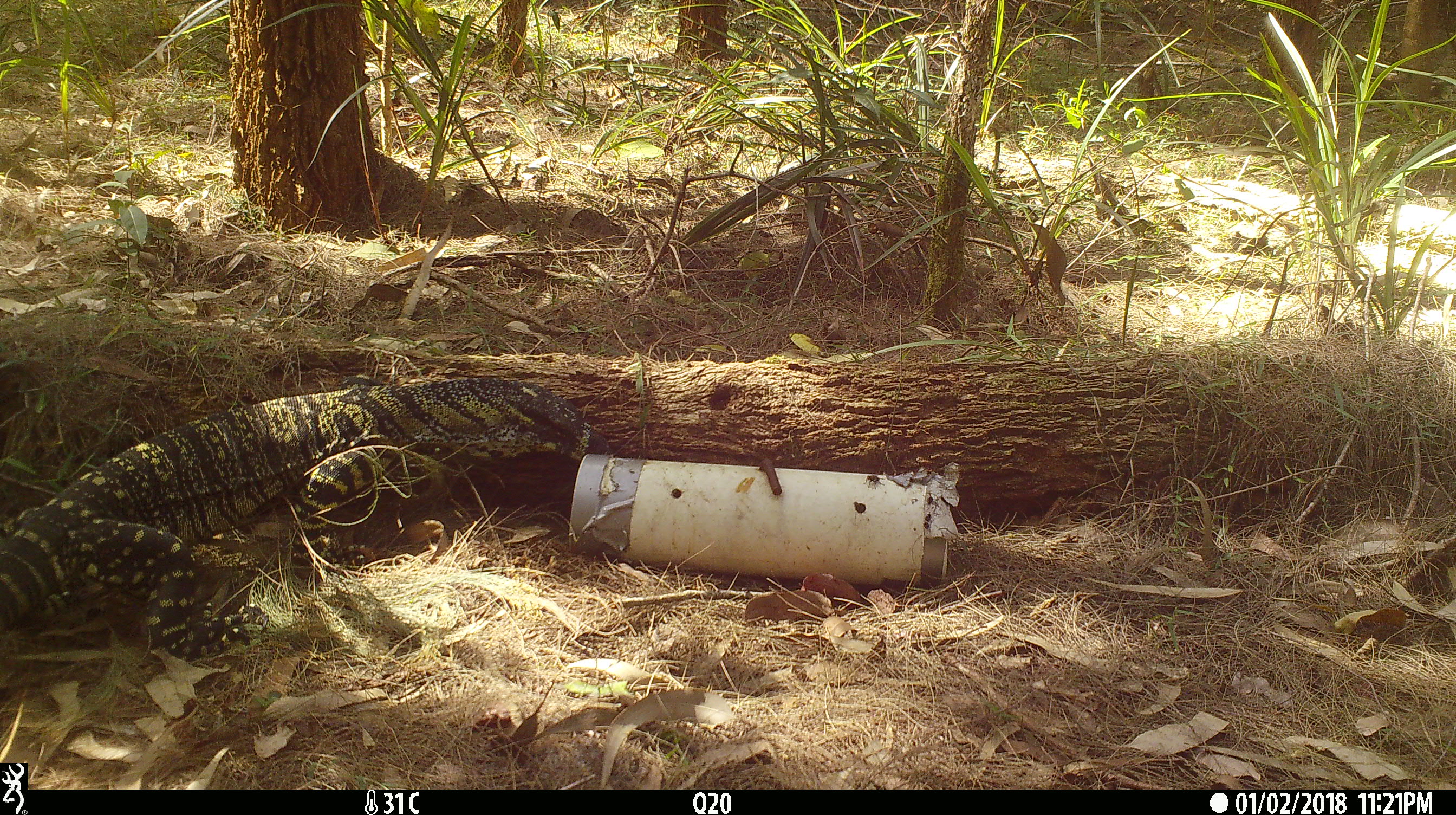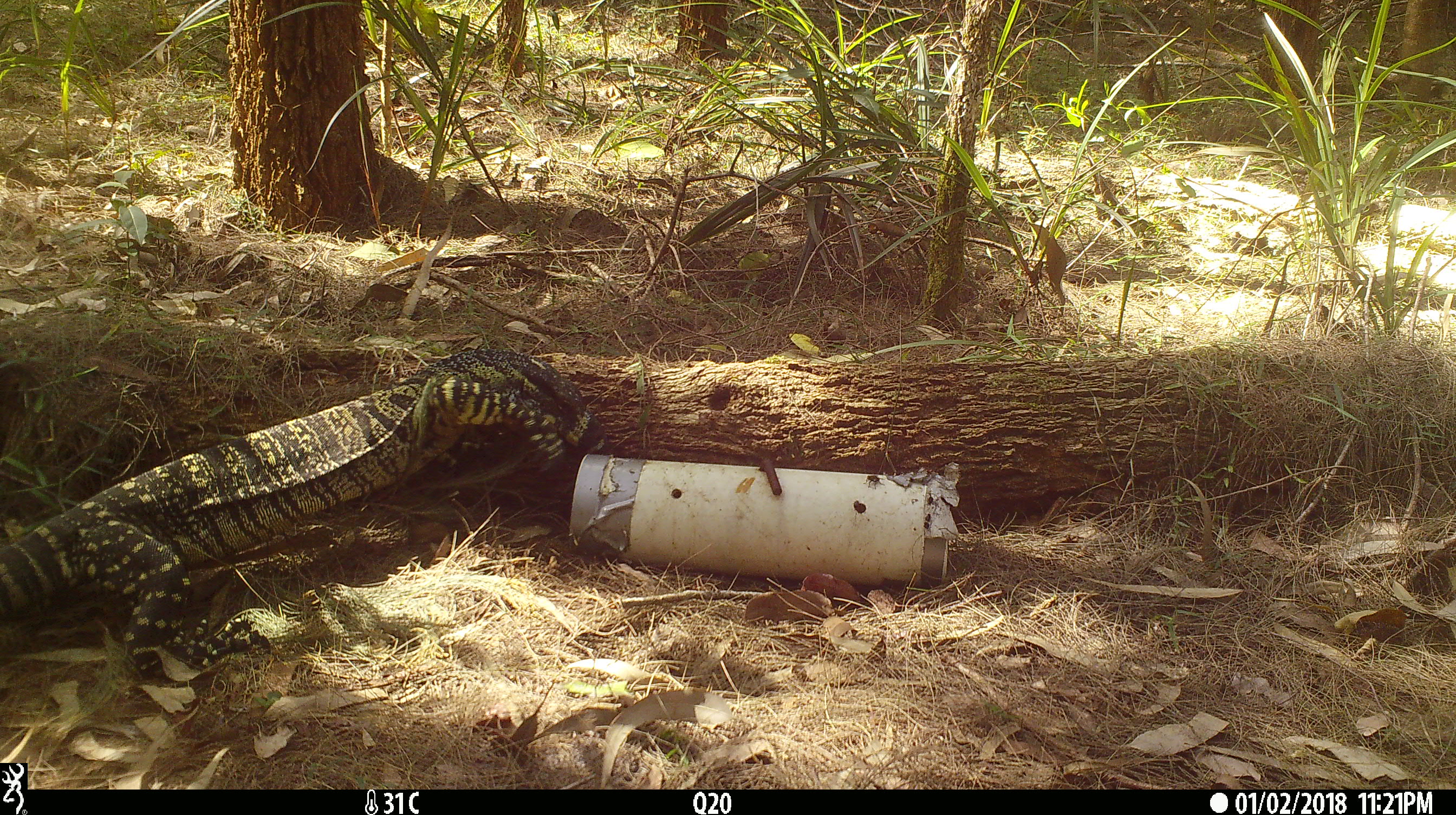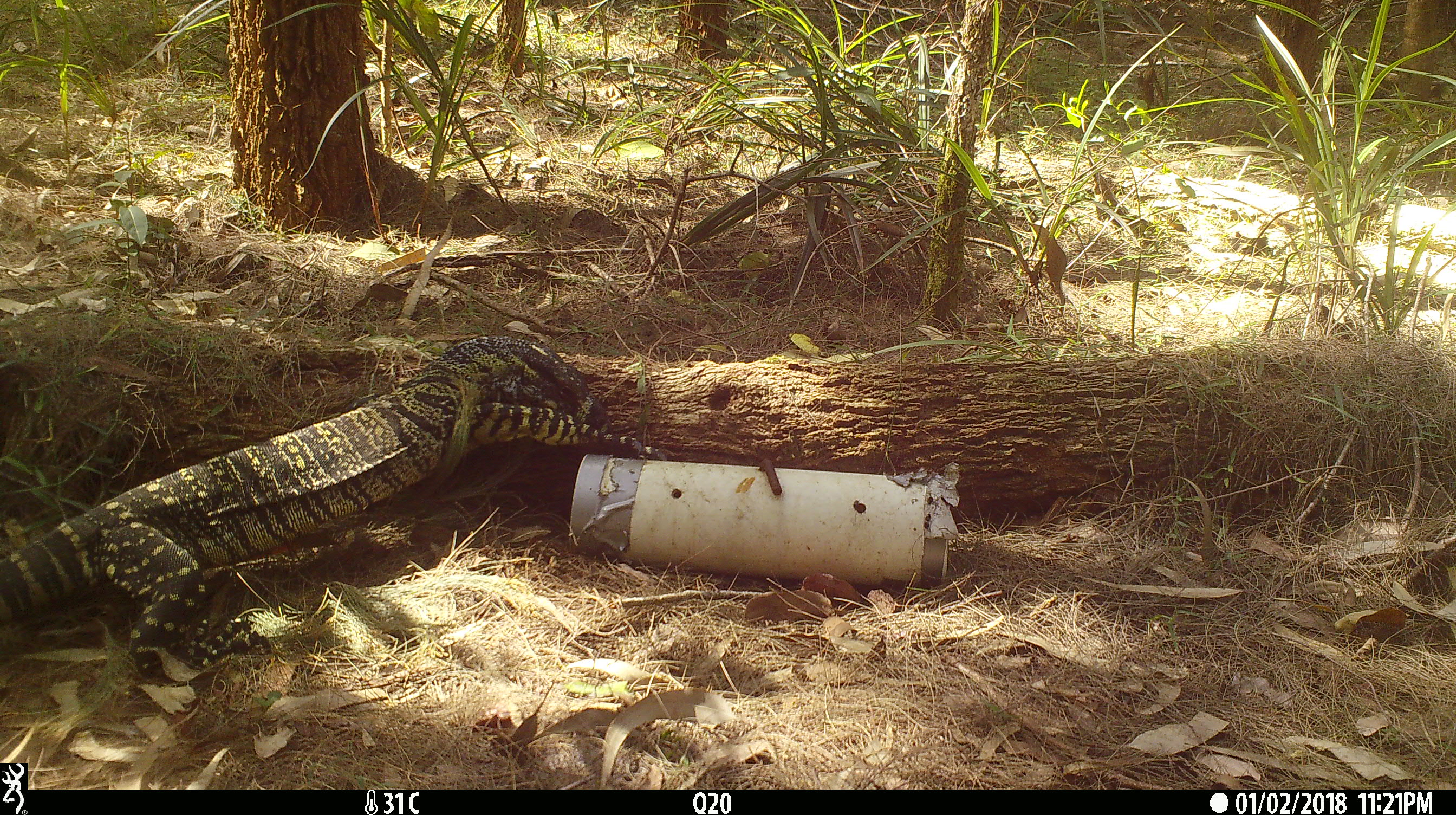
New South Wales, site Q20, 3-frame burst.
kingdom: Animalia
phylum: Chordata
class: Reptilia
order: Squamata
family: Varanidae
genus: Varanus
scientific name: Varanus varius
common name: lace monitor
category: goanna